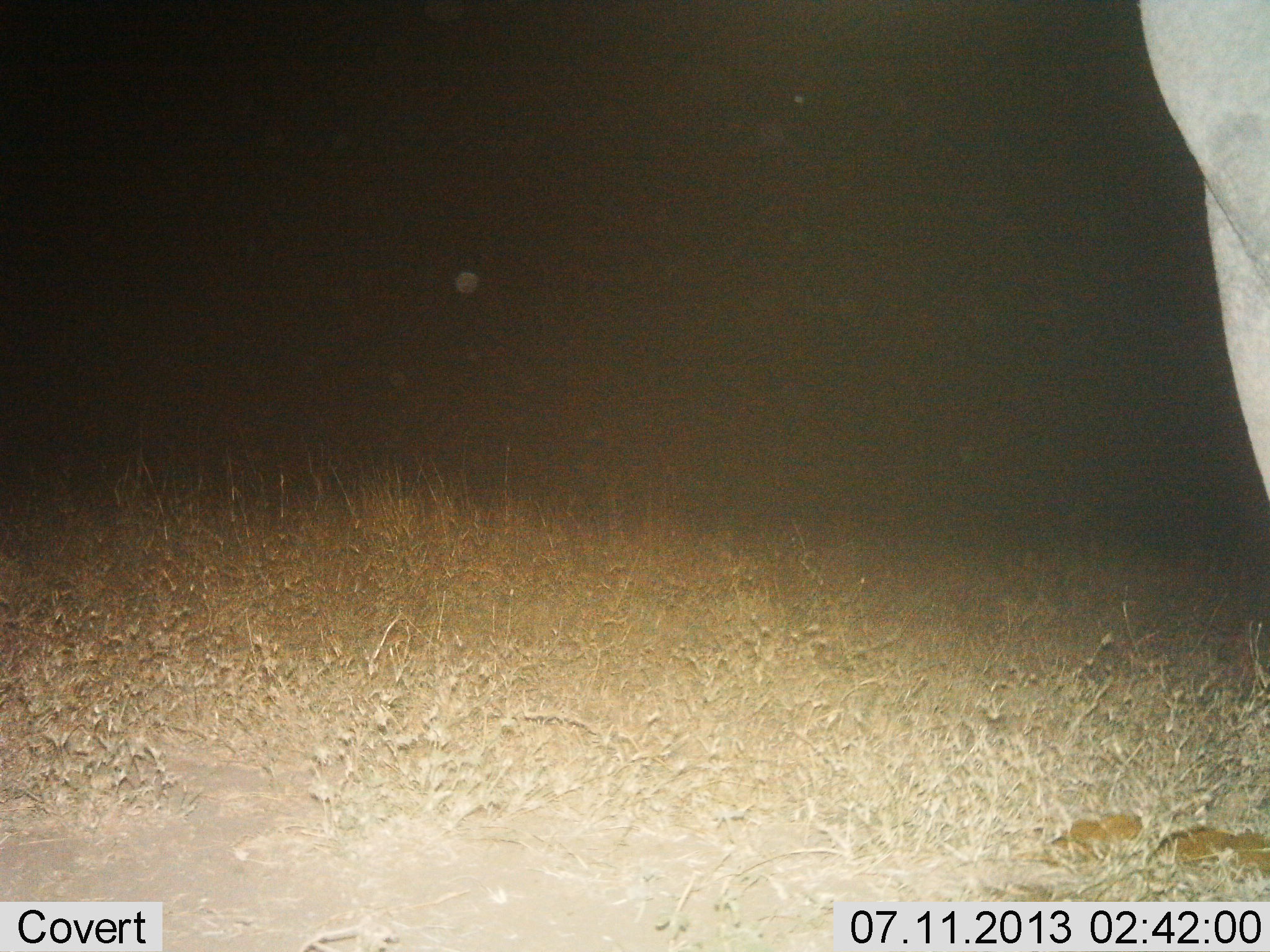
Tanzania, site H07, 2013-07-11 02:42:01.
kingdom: Animalia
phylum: Chordata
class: Mammalia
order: Proboscidea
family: Elephantidae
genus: Loxodonta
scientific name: Loxodonta africana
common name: african bush elephant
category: elephant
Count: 1.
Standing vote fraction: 100%.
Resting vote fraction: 0%.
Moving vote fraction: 0%.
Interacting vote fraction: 0%.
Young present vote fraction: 0%.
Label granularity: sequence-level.